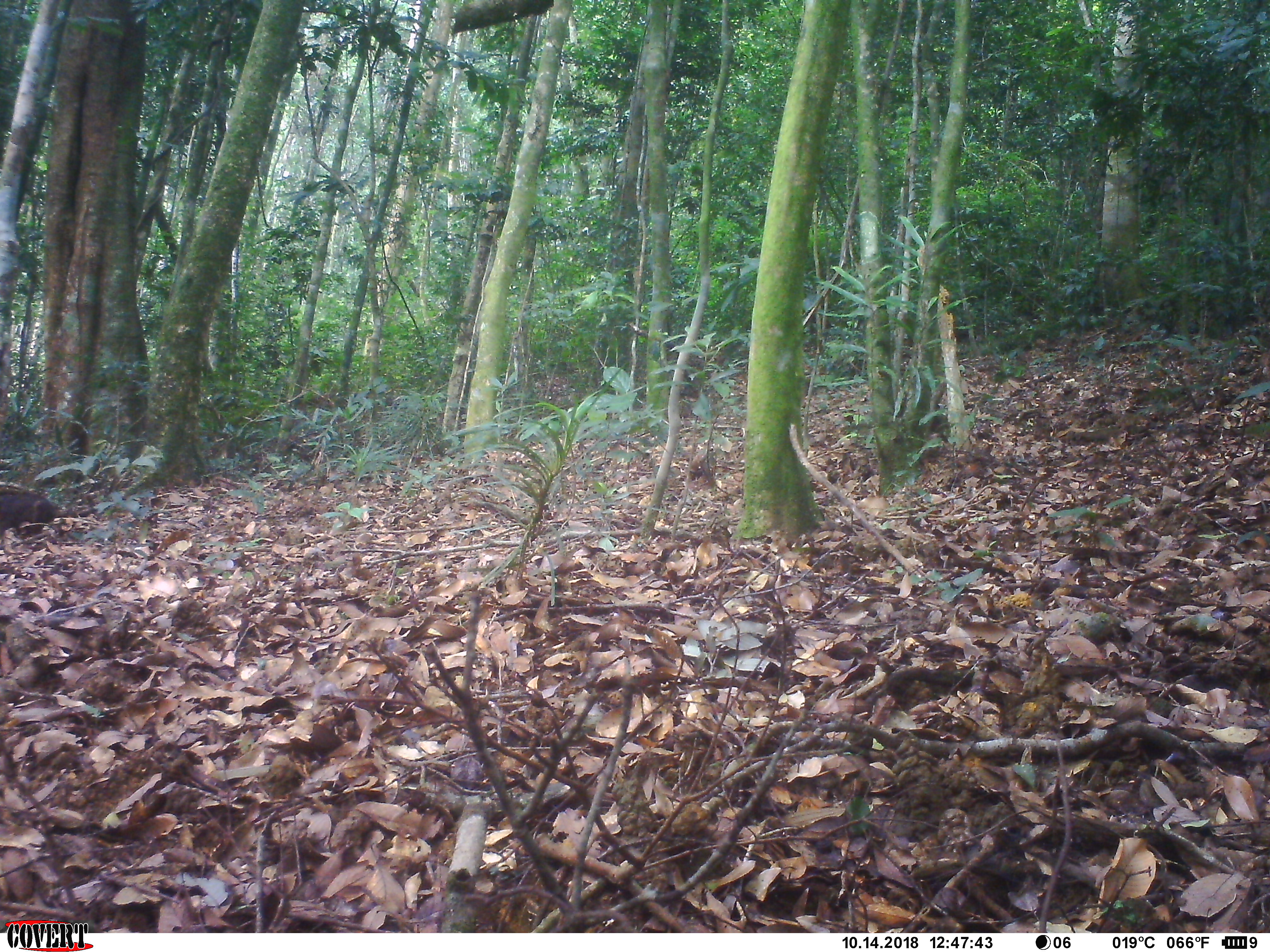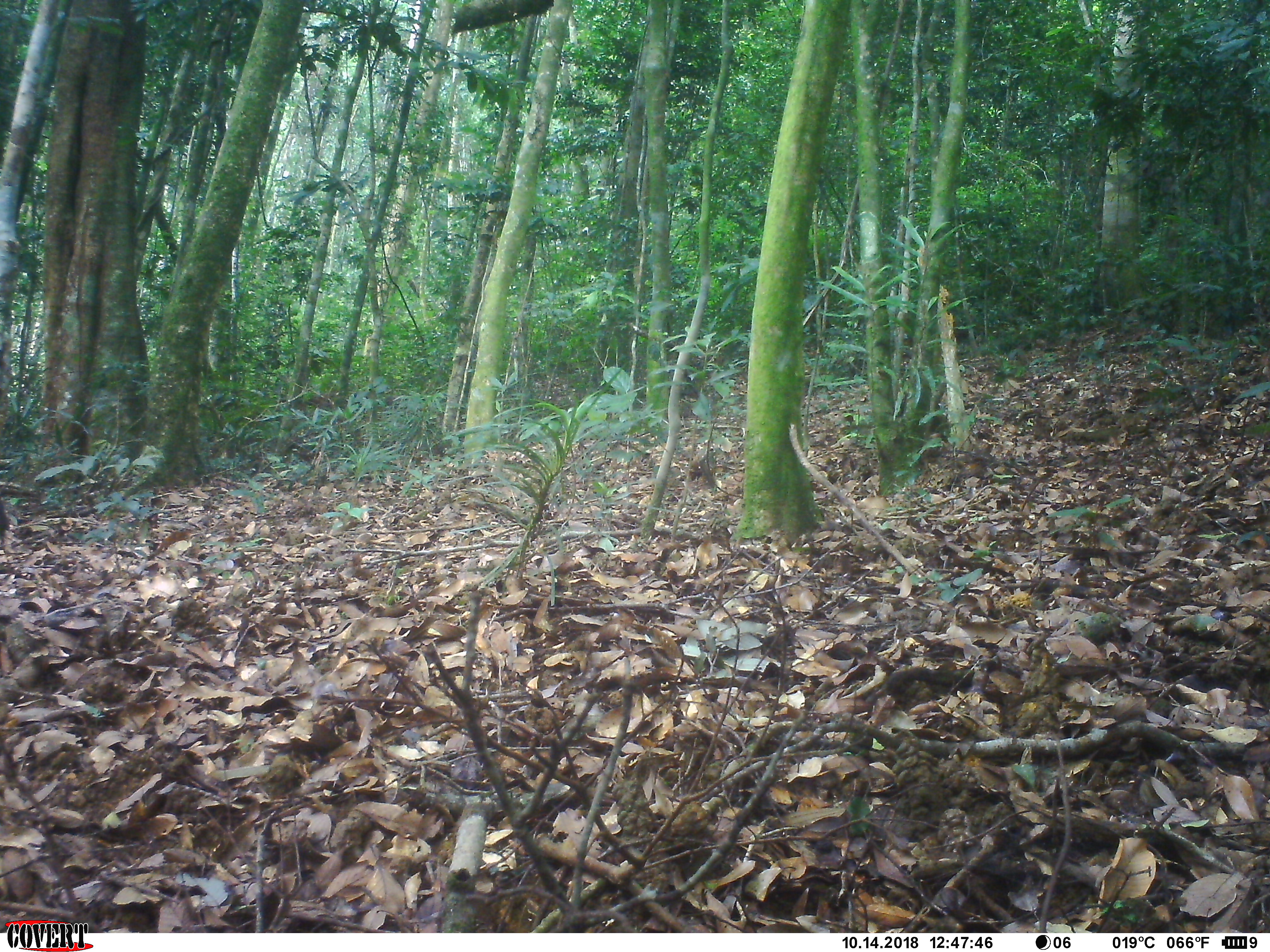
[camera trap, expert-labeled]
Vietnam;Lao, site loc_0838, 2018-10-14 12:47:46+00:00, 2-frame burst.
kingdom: Animalia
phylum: Chordata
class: Mammalia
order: Primates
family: Cercopithecidae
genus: Macaca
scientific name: Macaca arctoides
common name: stump-tailed macaque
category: stump tailed macaque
Stump tailed macaque (stump-tailed macaque) (Macaca arctoides). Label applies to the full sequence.